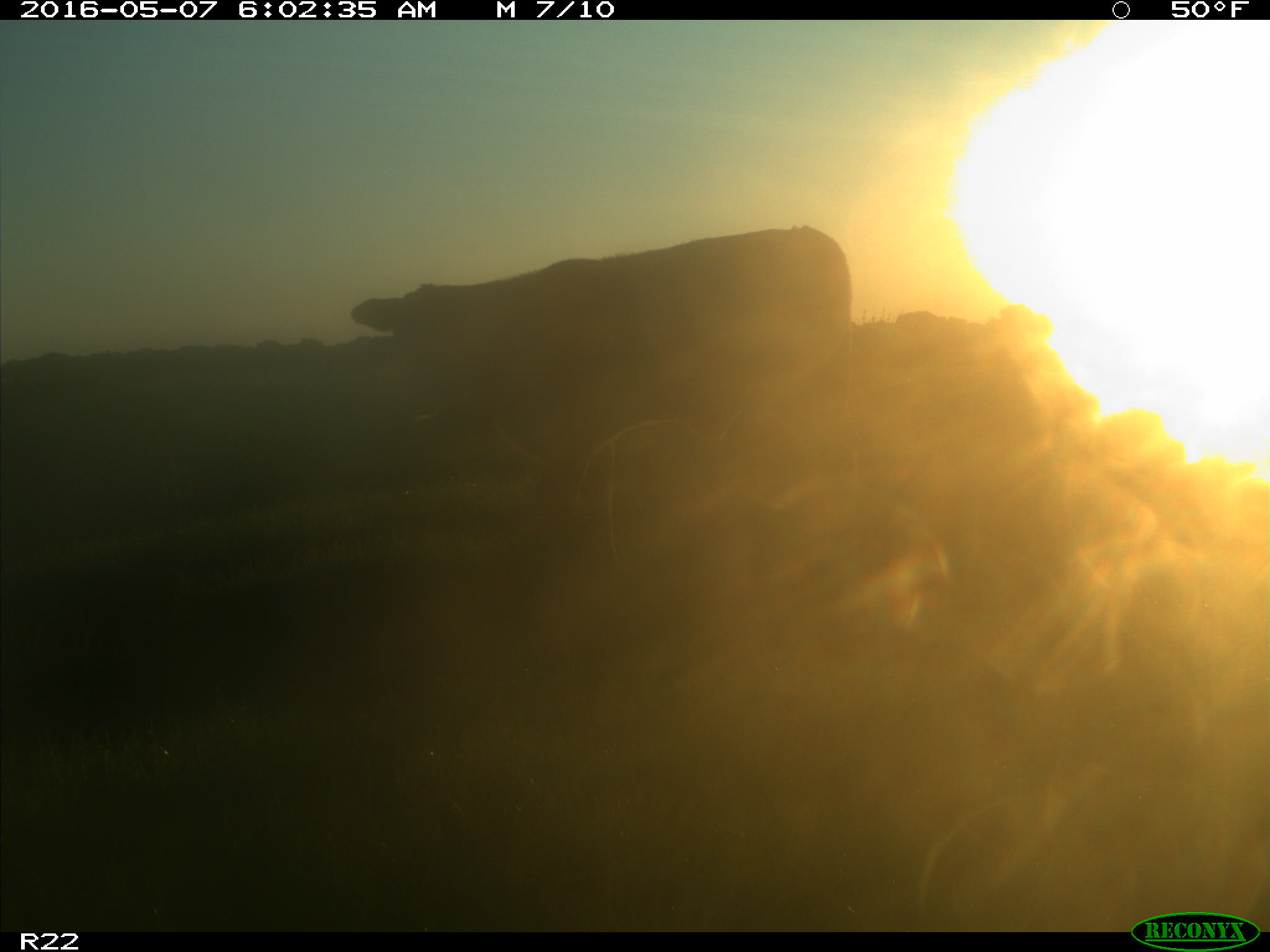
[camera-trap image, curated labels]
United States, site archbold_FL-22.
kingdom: Animalia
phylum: Chordata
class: Mammalia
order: Artiodactyla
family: Bovidae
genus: Bos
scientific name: Bos taurus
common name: domestic cow